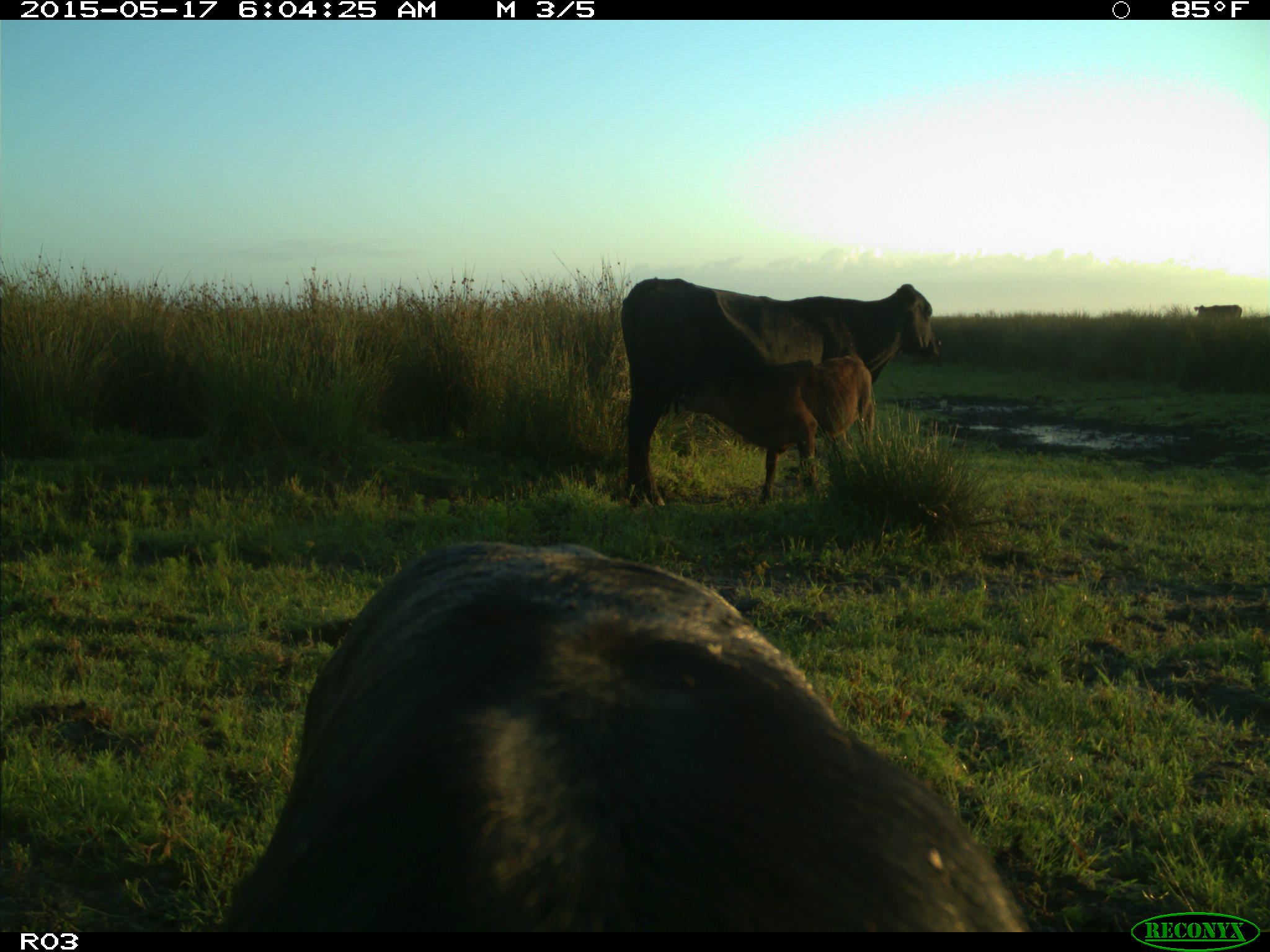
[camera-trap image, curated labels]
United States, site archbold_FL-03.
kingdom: Animalia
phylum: Chordata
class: Mammalia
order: Artiodactyla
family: Bovidae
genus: Bos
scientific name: Bos taurus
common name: domestic cow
Bos taurus (domestic cow).